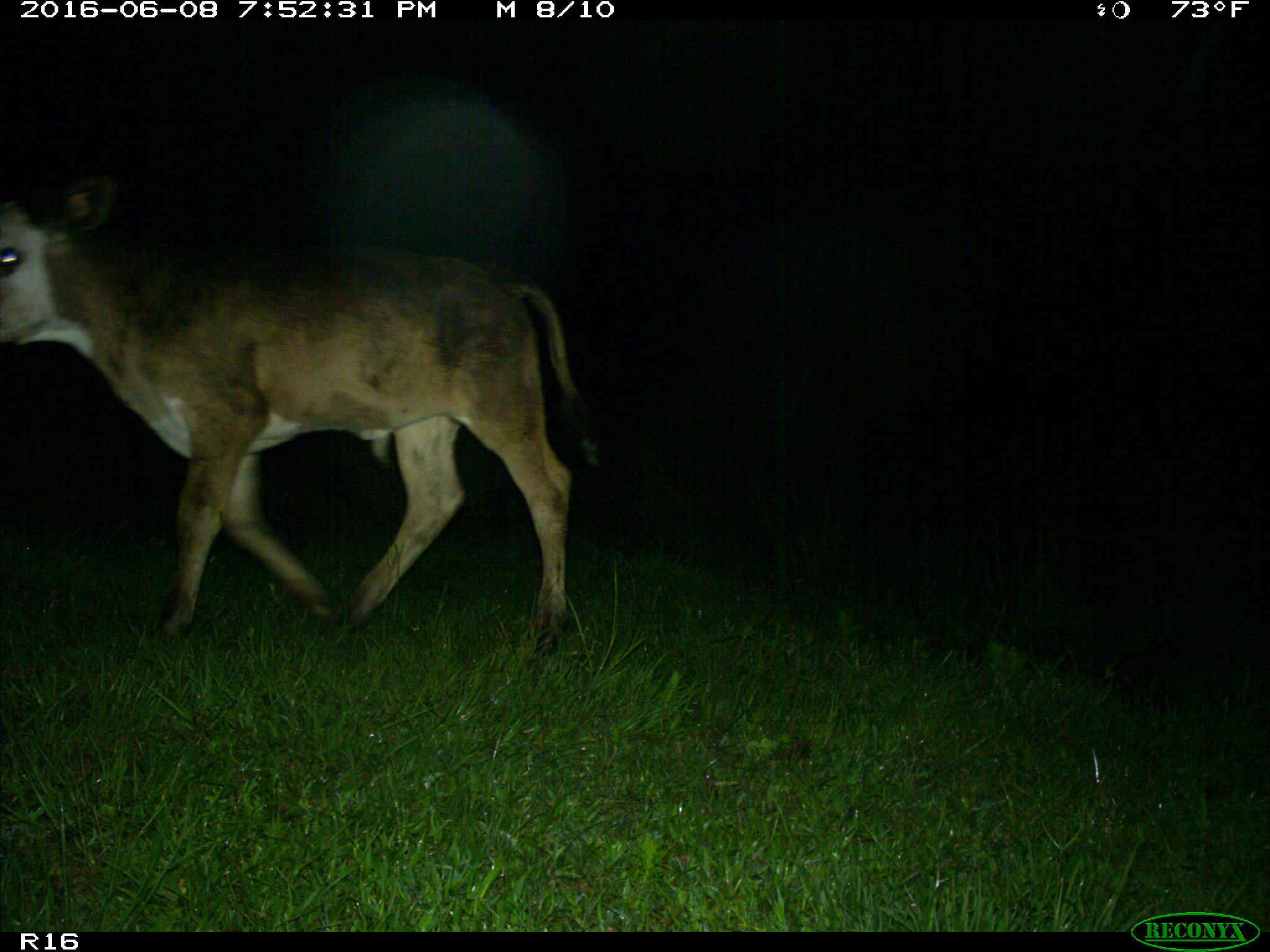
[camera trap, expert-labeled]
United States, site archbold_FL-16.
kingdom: Animalia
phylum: Chordata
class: Mammalia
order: Artiodactyla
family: Bovidae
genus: Bos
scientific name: Bos taurus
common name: domestic cow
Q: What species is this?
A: Bos taurus (domestic cow).